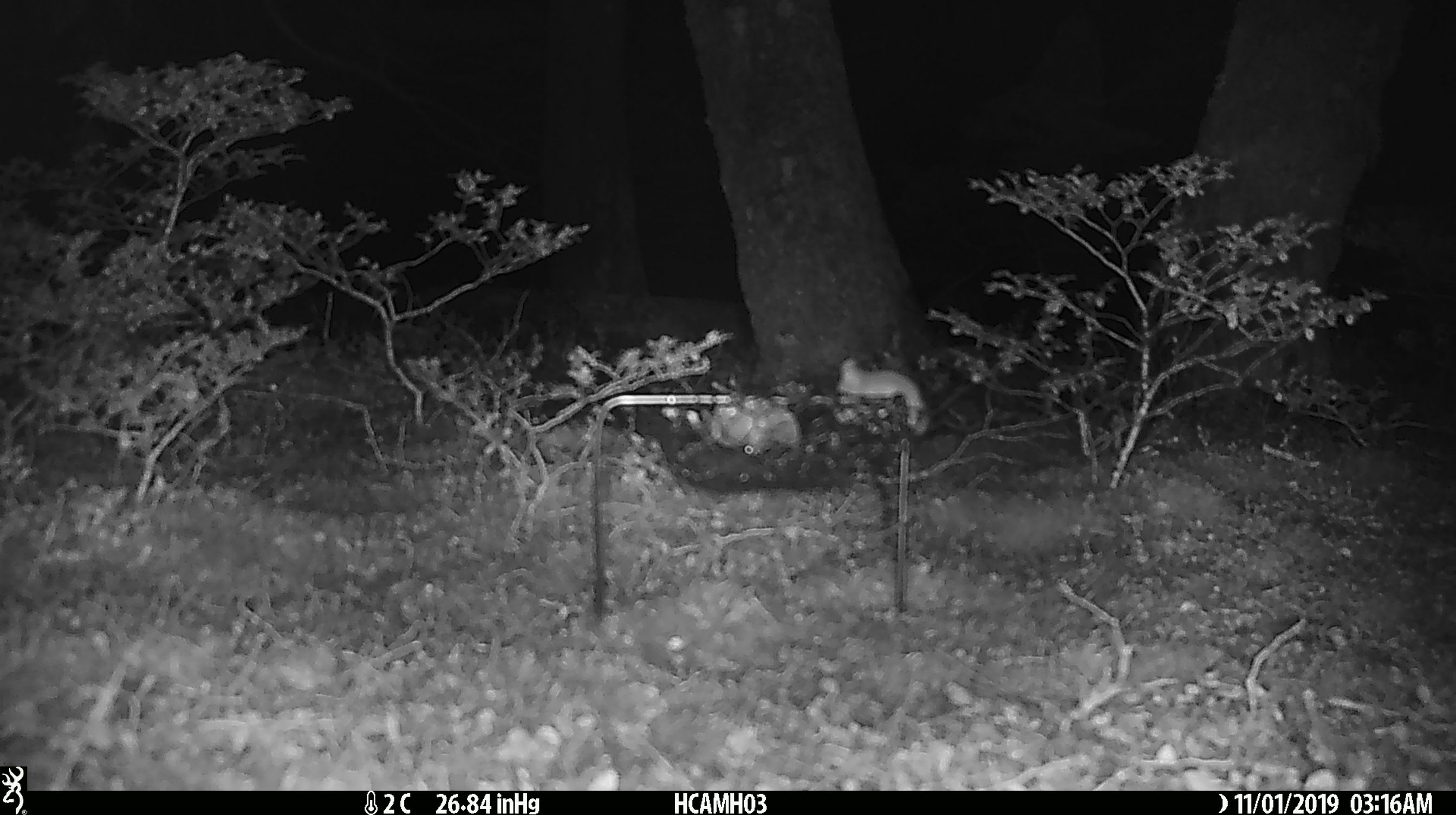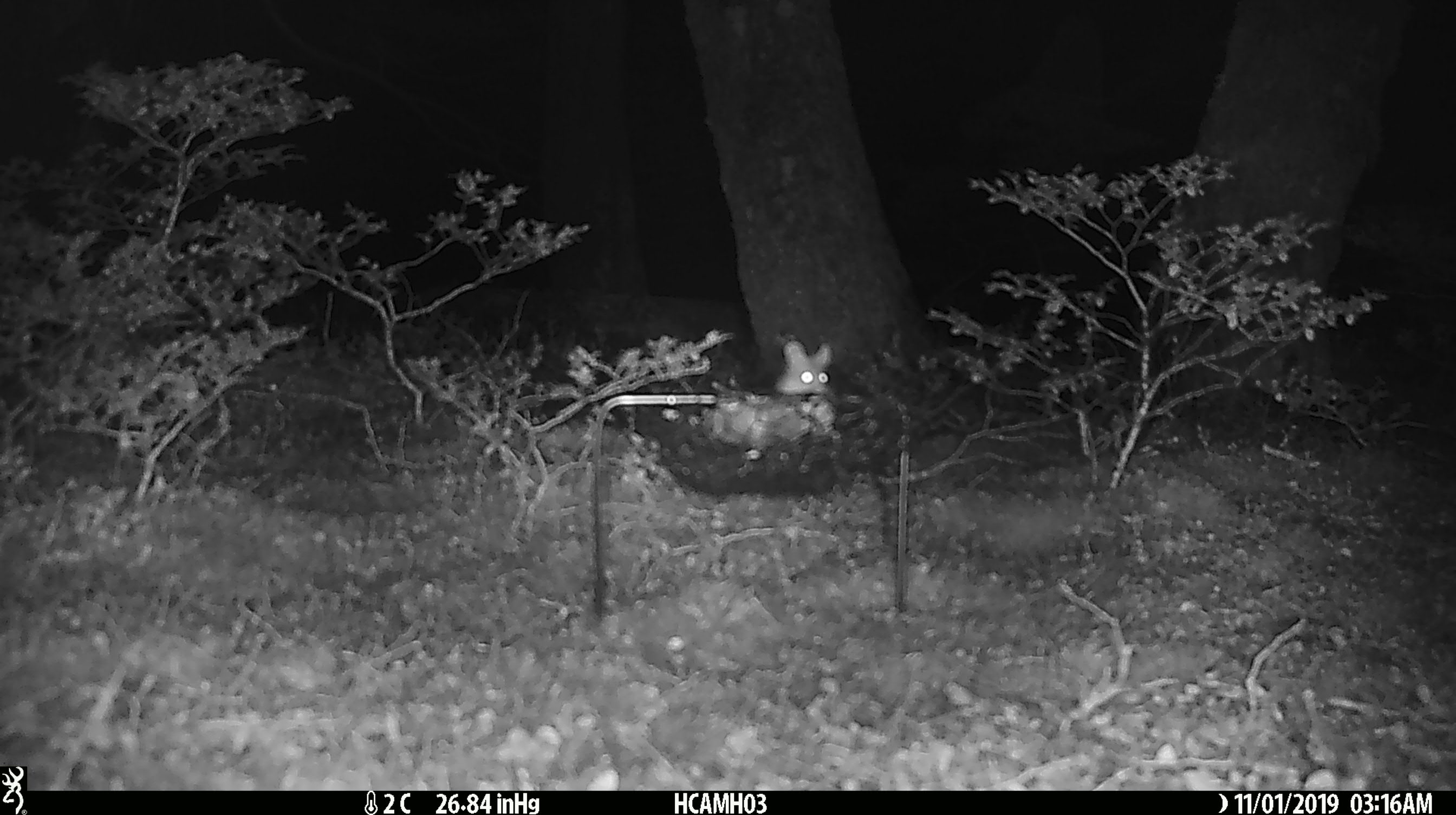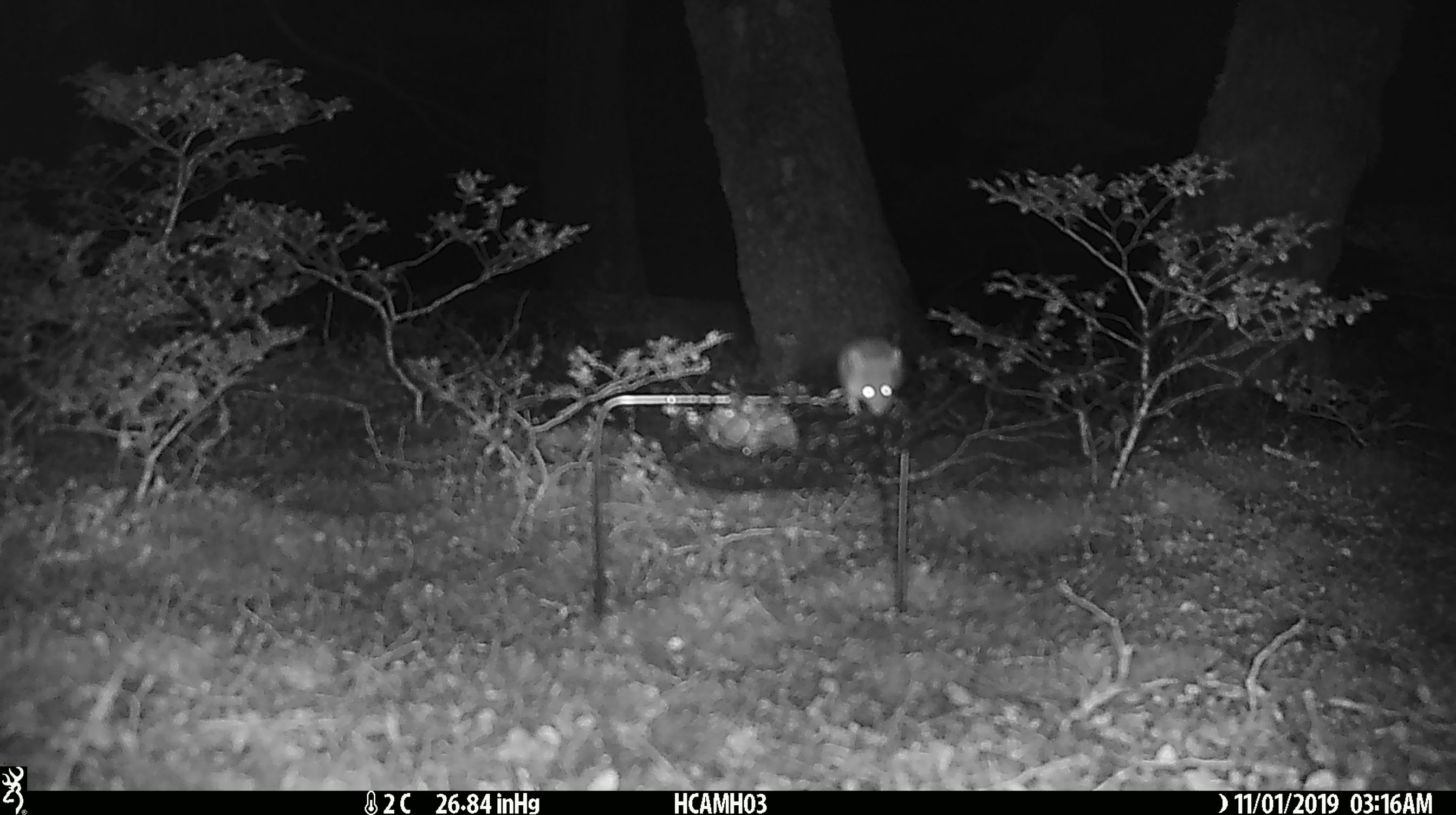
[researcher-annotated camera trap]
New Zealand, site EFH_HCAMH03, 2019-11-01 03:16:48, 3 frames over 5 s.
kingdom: Animalia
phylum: Chordata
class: Mammalia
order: Rodentia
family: Muridae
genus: Mus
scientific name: Mus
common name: mouse